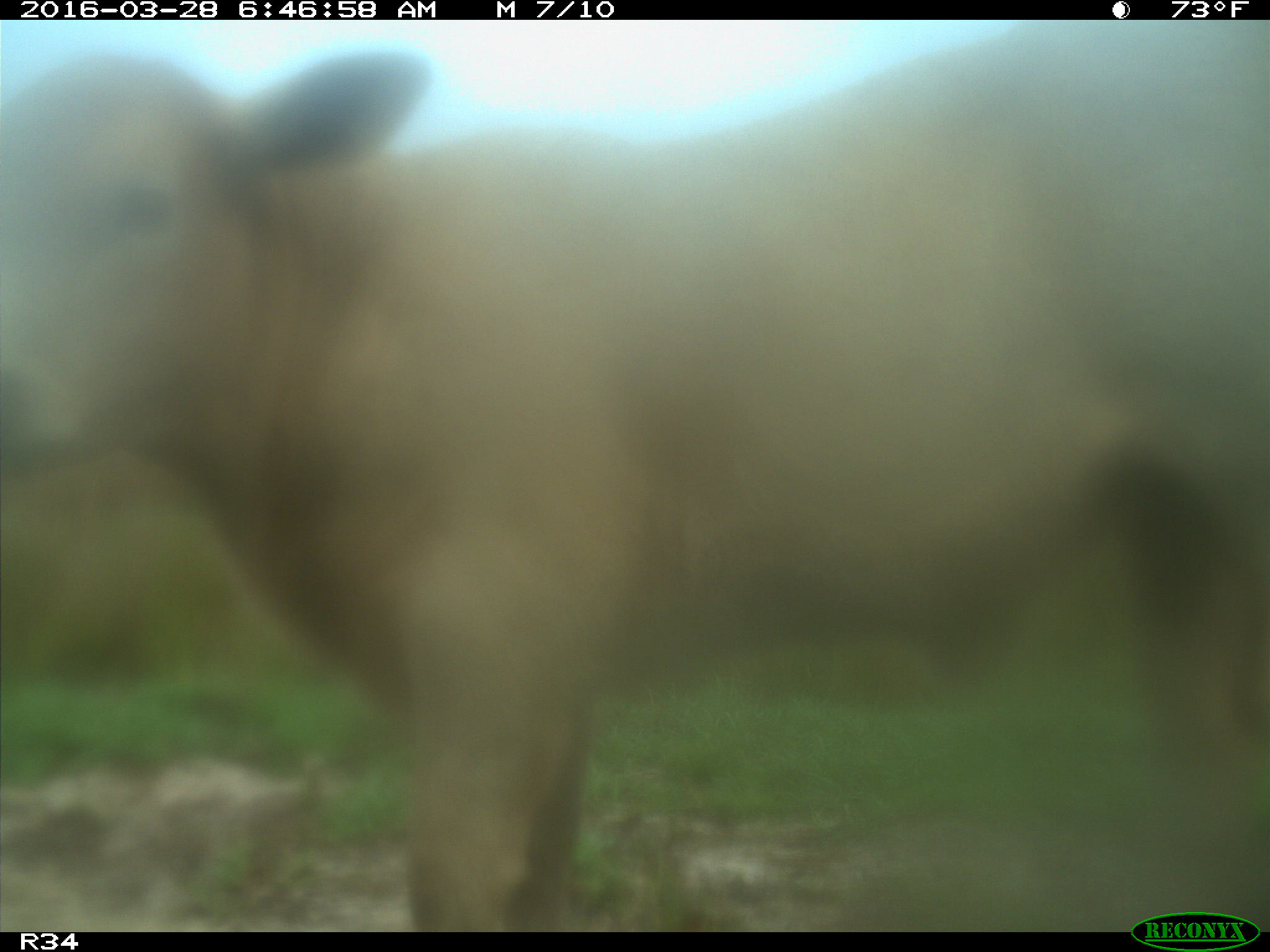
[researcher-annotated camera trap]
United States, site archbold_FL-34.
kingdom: Animalia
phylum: Chordata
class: Mammalia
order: Artiodactyla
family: Bovidae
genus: Bos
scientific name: Bos taurus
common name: domestic cow